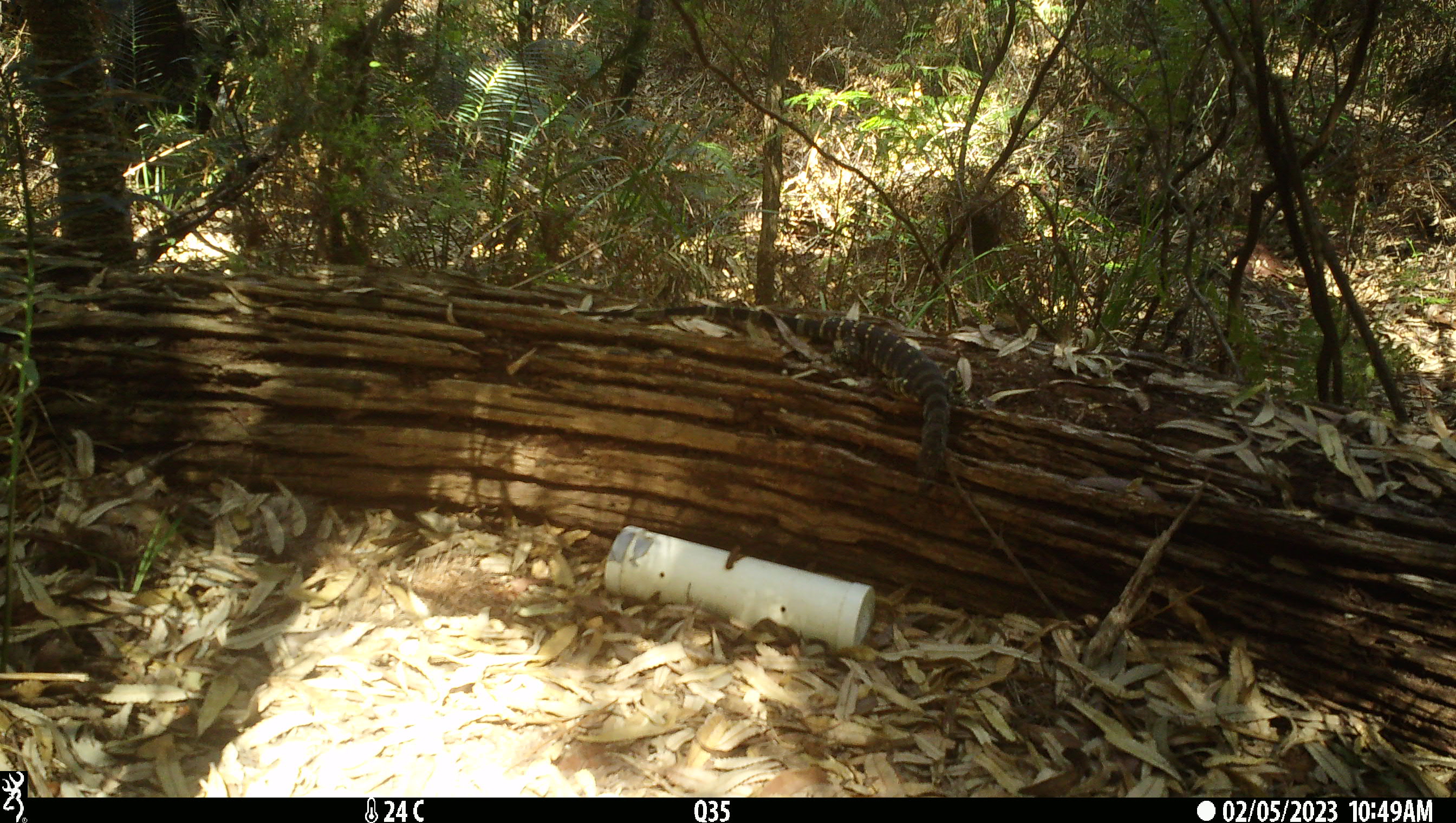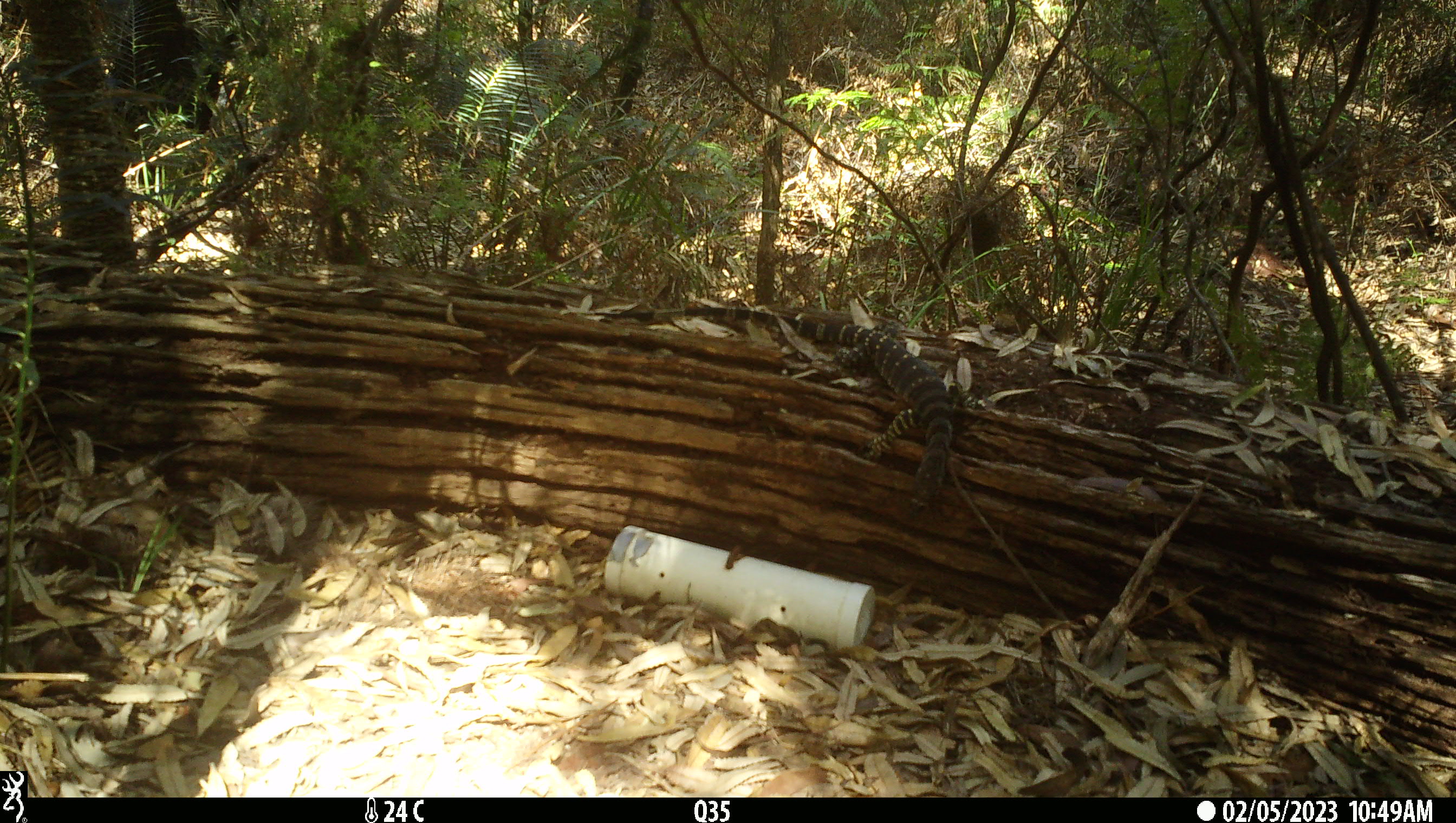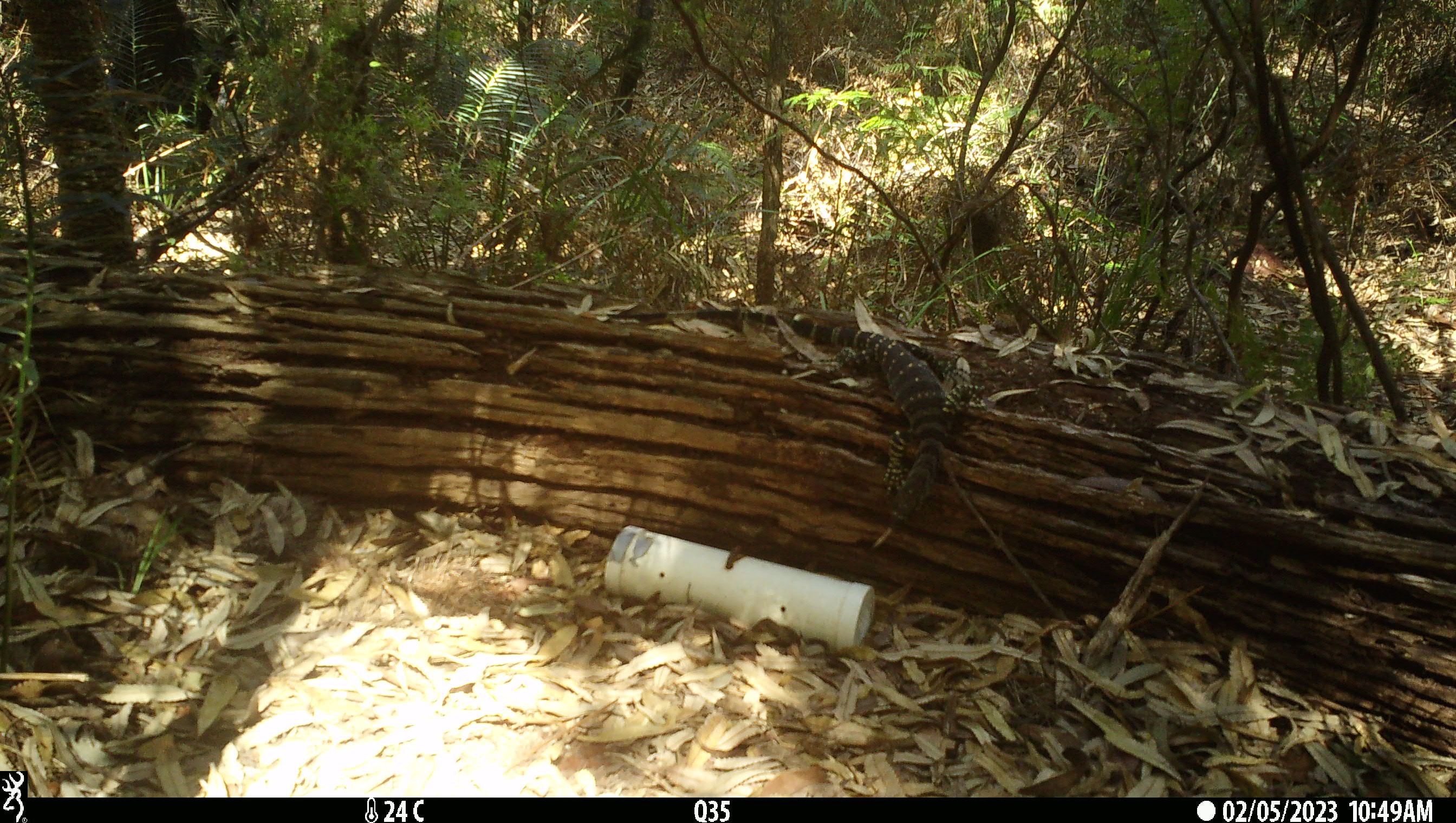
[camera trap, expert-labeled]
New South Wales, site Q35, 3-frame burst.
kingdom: Animalia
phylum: Chordata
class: Reptilia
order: Squamata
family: Varanidae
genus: Varanus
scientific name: Varanus varius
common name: lace monitor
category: goanna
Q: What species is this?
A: Goanna (lace monitor) (Varanus varius).